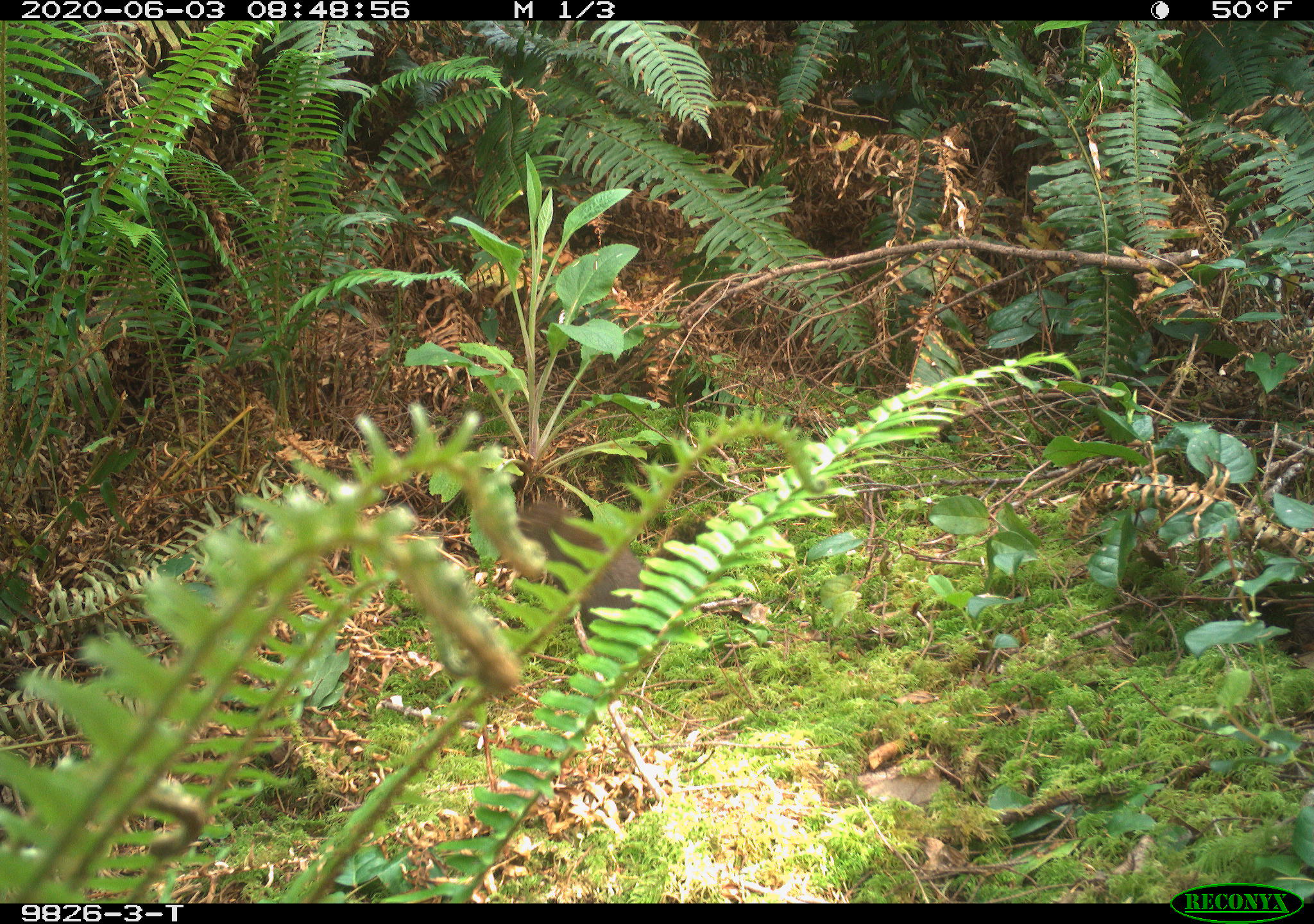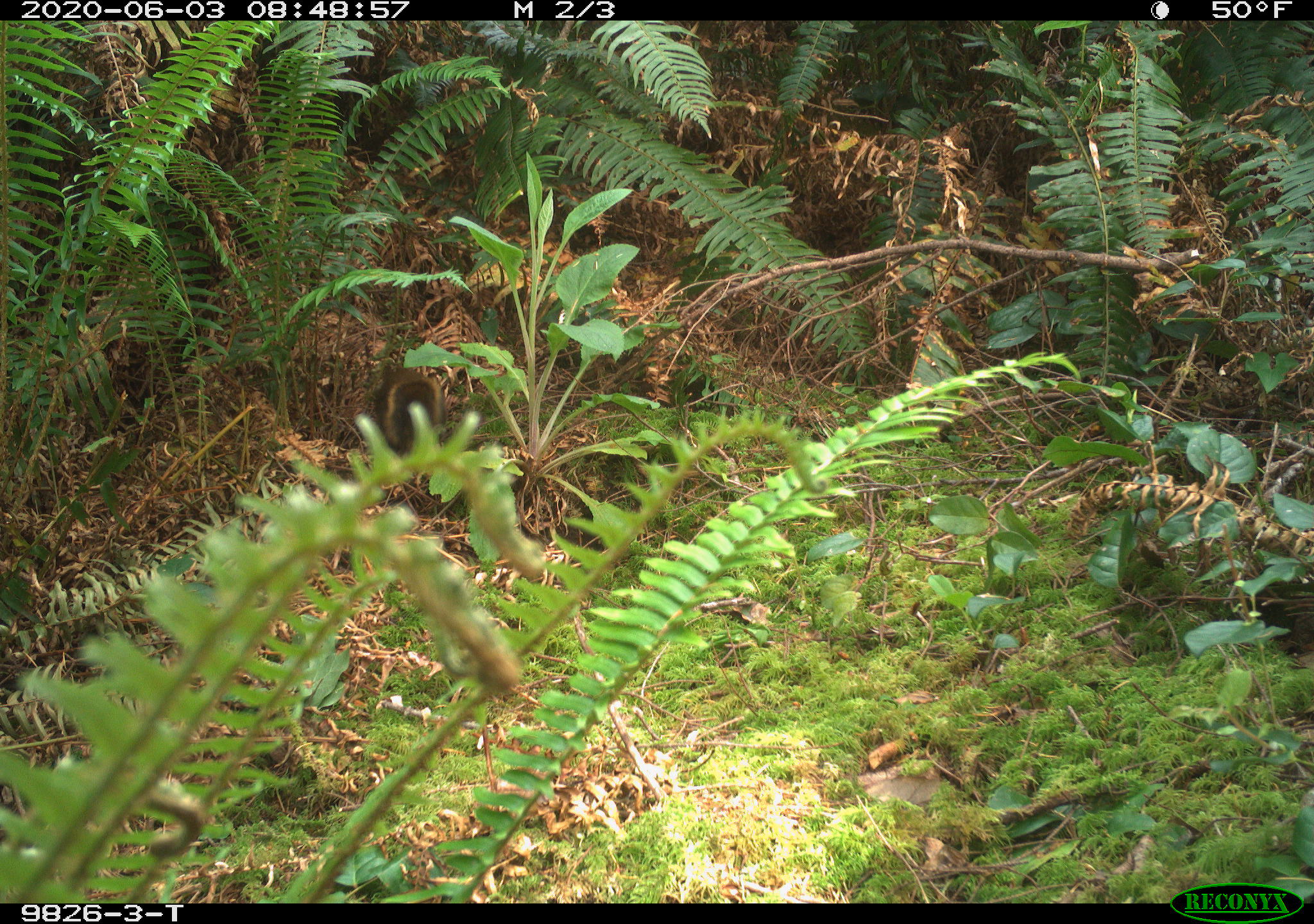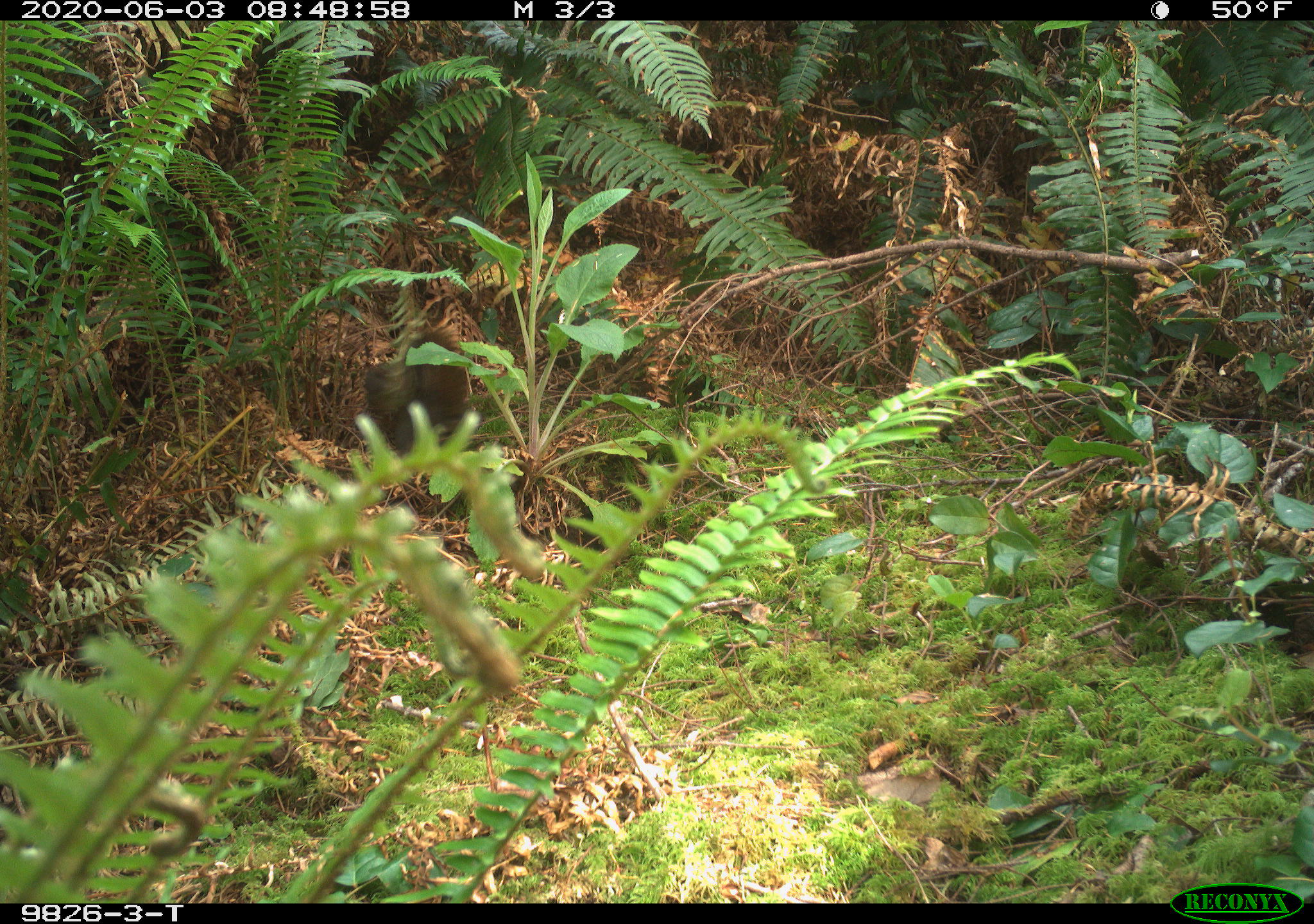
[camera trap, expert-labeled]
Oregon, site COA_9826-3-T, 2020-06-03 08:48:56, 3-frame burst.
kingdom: Animalia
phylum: Chordata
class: Mammalia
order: Rodentia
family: Sciuridae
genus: Tamiasciurus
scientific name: Tamiasciurus douglasii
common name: douglas squirrel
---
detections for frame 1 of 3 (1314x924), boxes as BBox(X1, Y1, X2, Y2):
douglas squirrel: BBox(510, 498, 662, 630)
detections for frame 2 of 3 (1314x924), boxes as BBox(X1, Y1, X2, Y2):
douglas squirrel: BBox(366, 352, 444, 460)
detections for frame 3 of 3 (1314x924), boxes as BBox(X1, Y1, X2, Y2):
douglas squirrel: BBox(387, 313, 475, 449)